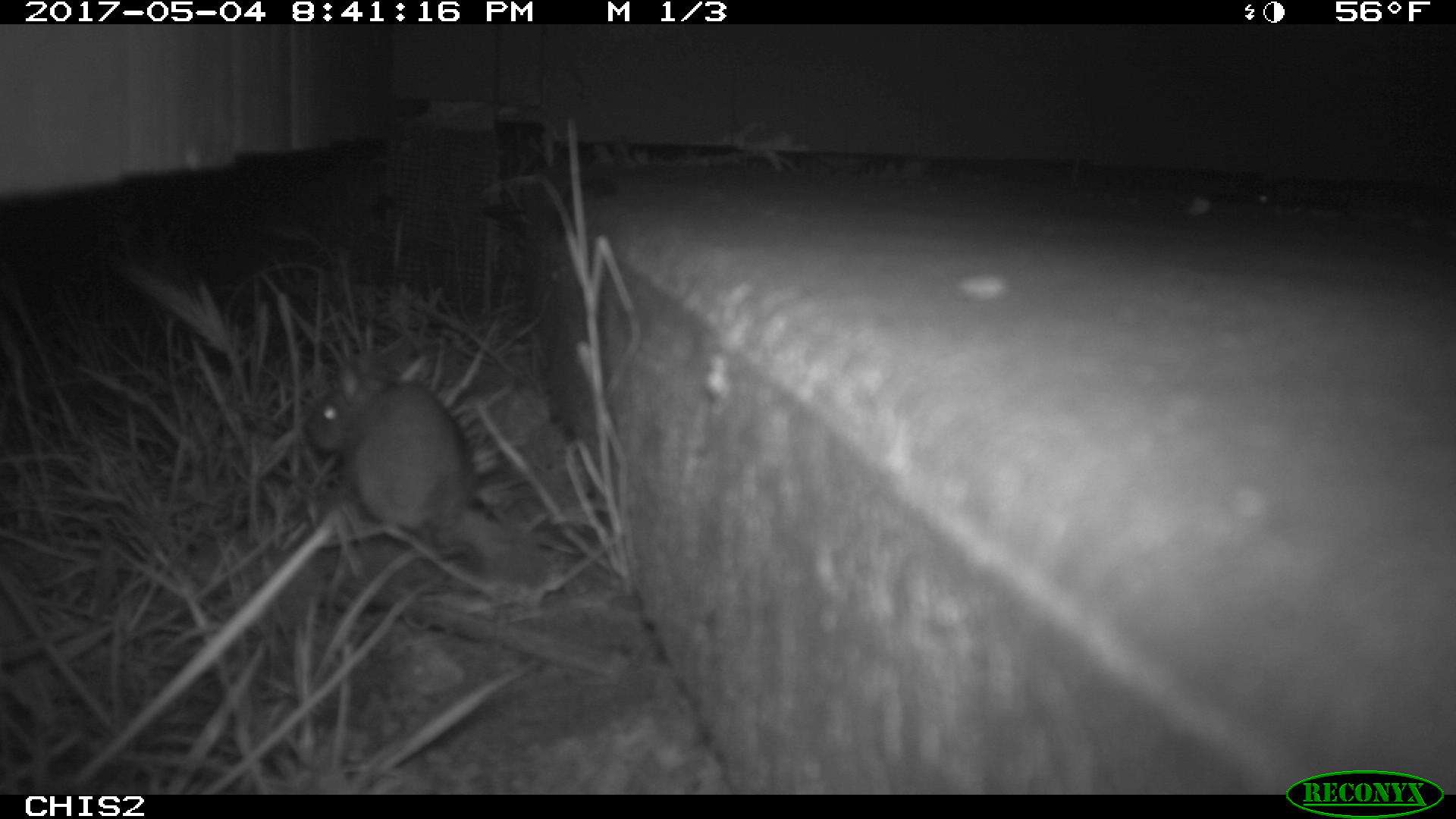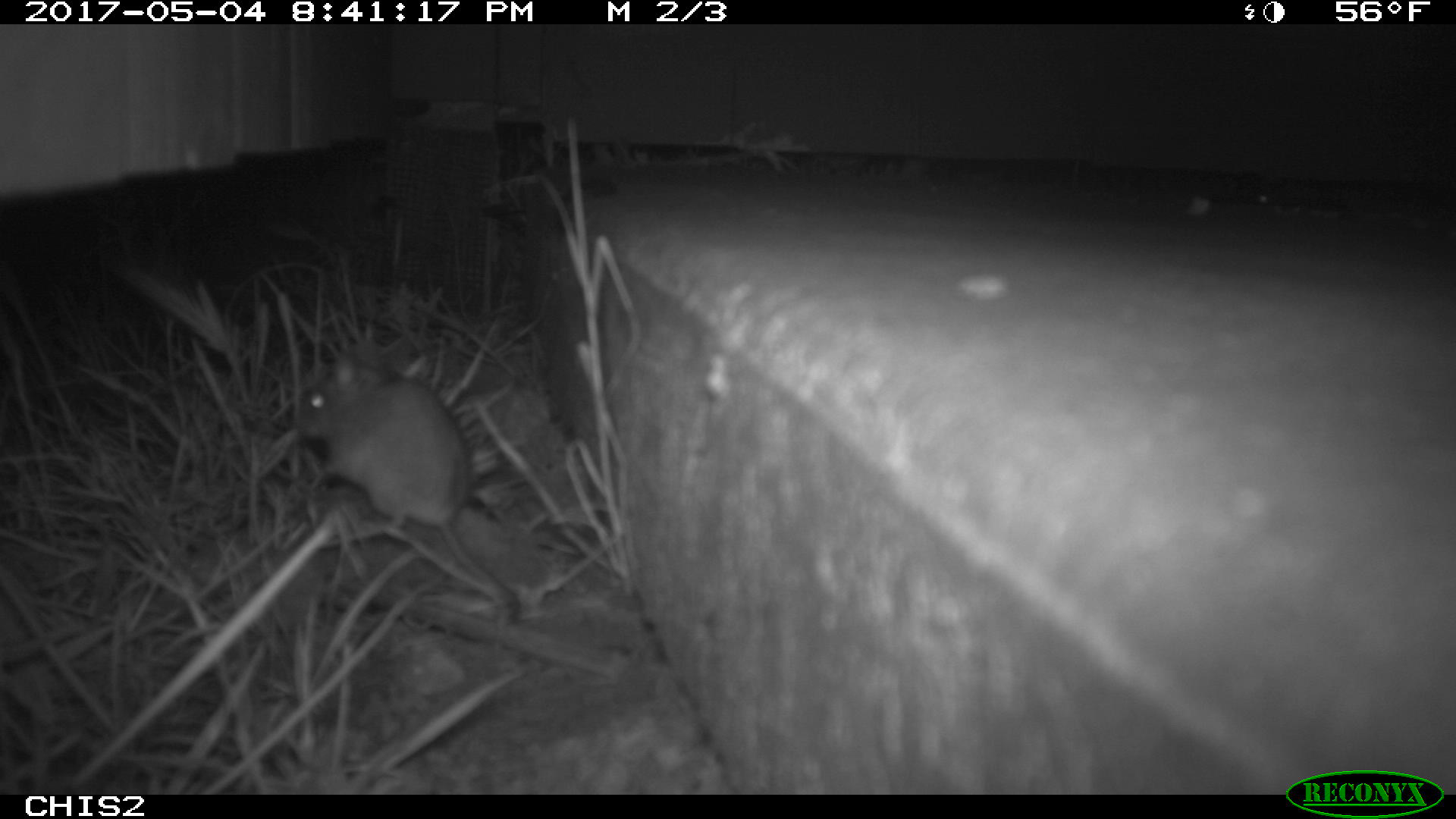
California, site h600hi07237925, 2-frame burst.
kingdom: Animalia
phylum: Chordata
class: Mammalia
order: Rodentia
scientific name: Rodentia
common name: rodent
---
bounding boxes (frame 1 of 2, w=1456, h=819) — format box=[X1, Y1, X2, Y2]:
rodent: box=[303, 355, 481, 572]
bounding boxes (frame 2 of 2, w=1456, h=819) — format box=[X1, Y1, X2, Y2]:
rodent: box=[297, 351, 522, 623]